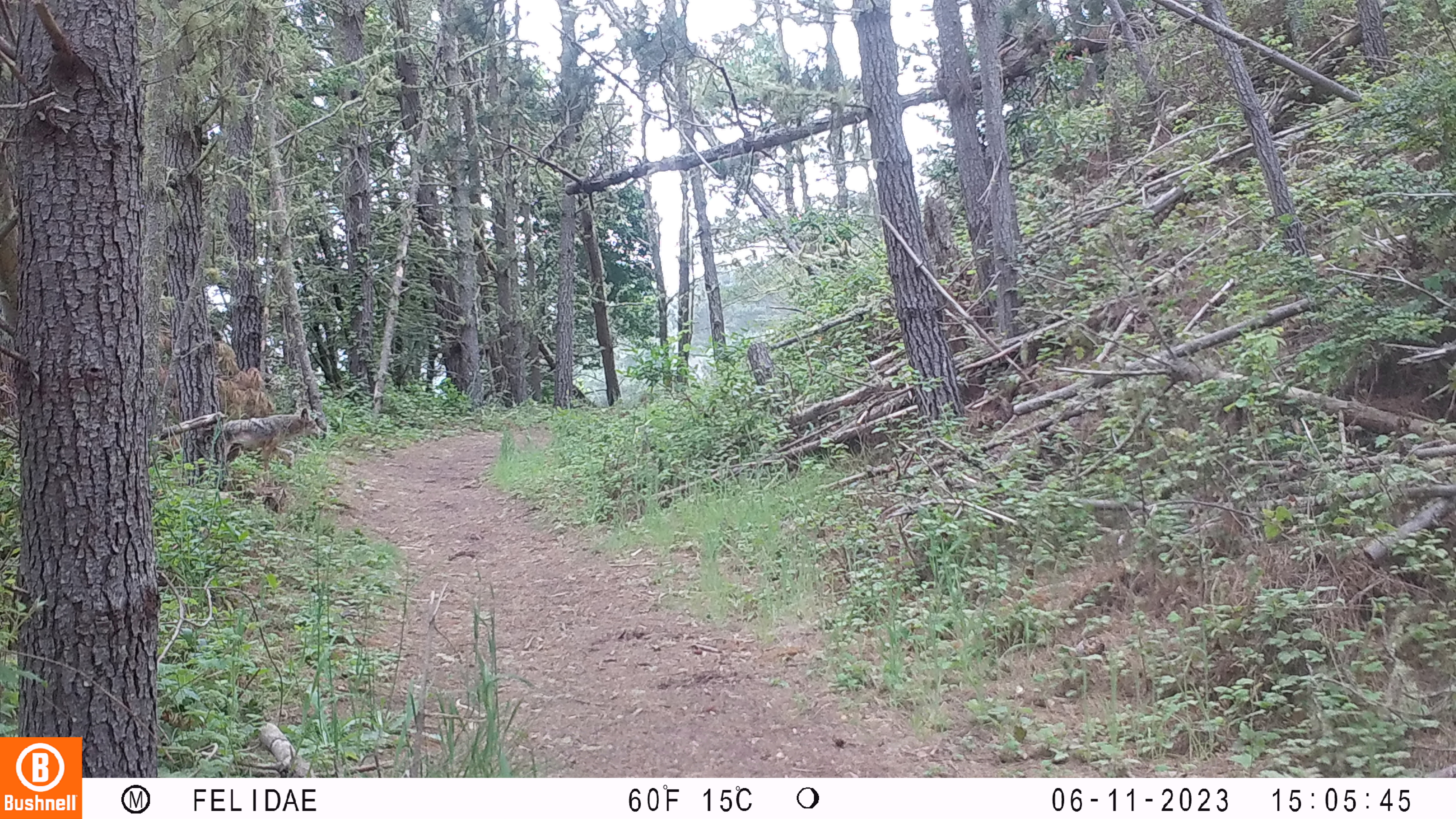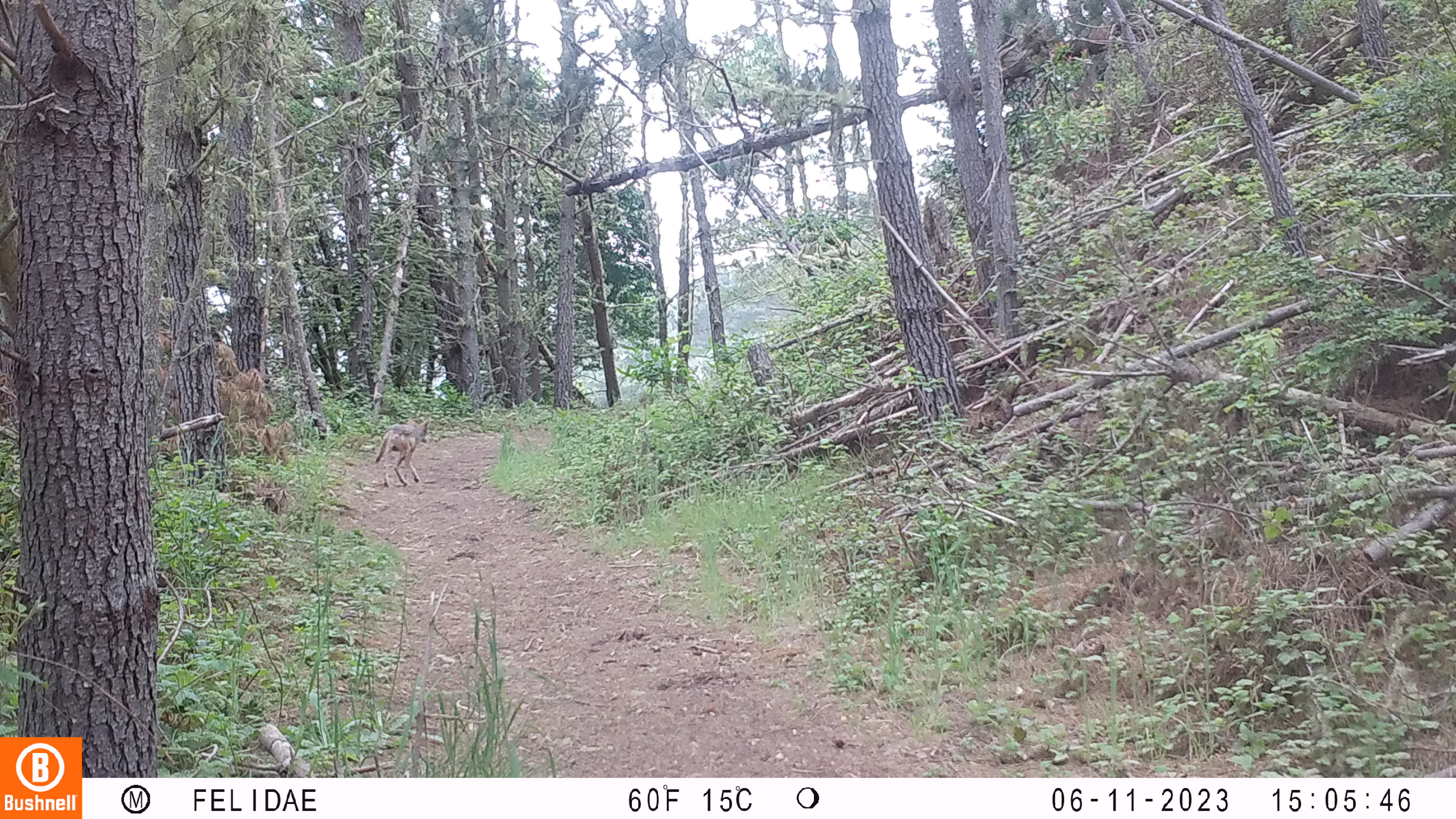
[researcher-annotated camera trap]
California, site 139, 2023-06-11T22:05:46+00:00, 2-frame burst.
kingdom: Animalia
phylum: Chordata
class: Mammalia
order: Carnivora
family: Canidae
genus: Canis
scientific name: Canis latrans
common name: coyote